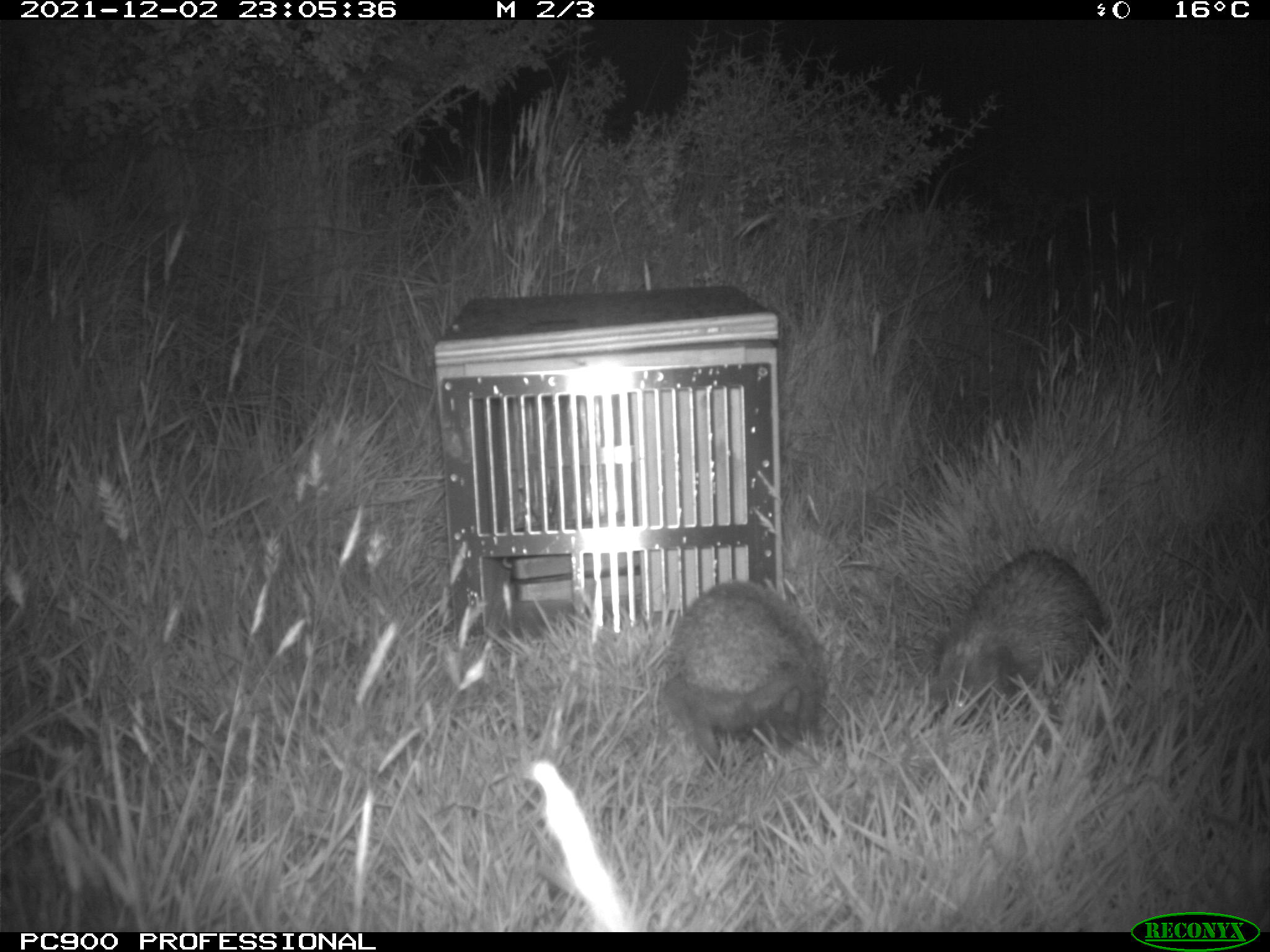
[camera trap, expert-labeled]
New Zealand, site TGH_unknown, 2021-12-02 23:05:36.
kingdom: Animalia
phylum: Chordata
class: Mammalia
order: Eulipotyphla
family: Erinaceidae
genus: Erinaceus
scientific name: Erinaceus europaeus europaeus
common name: european hedgehog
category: hedgehog